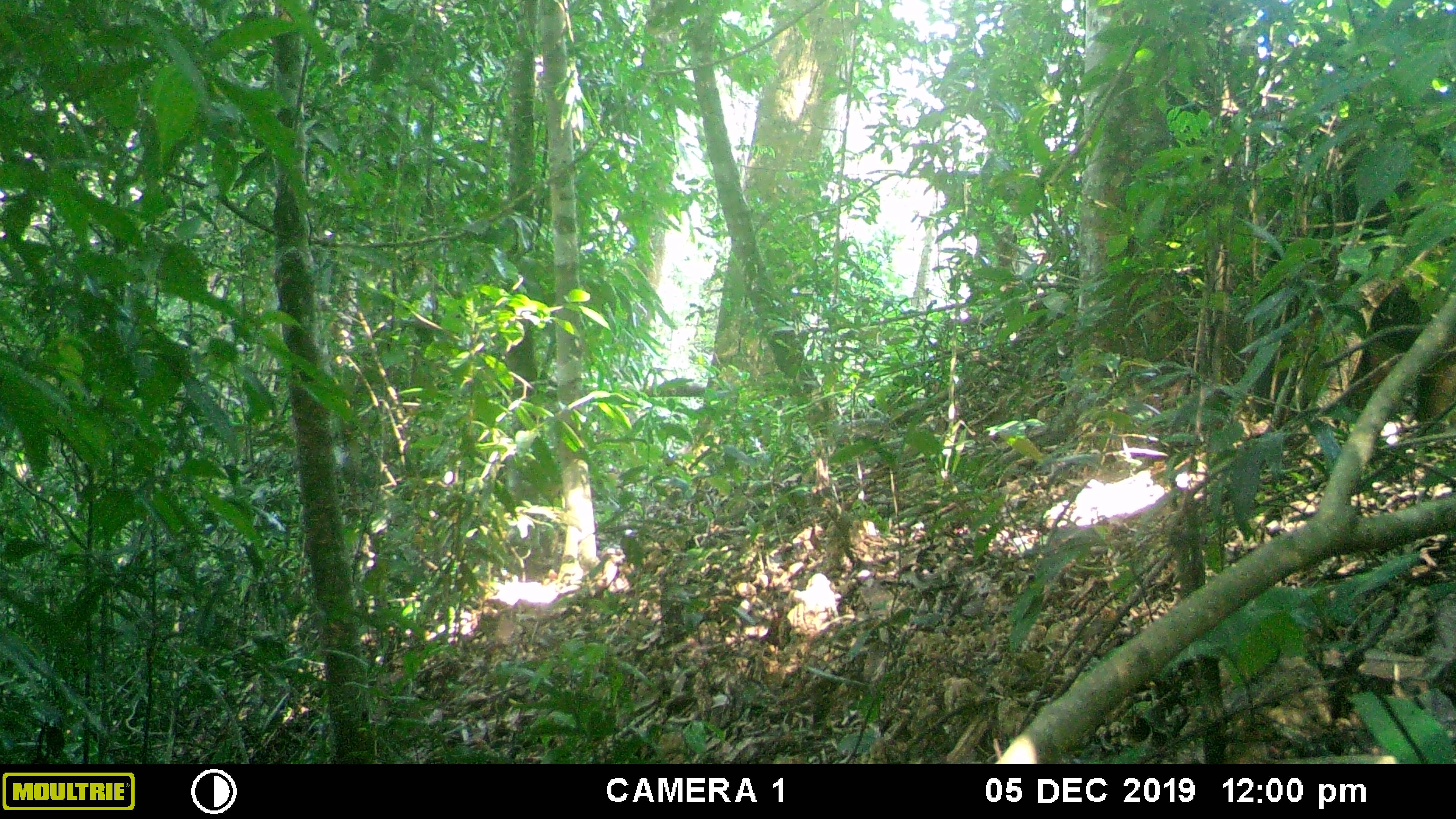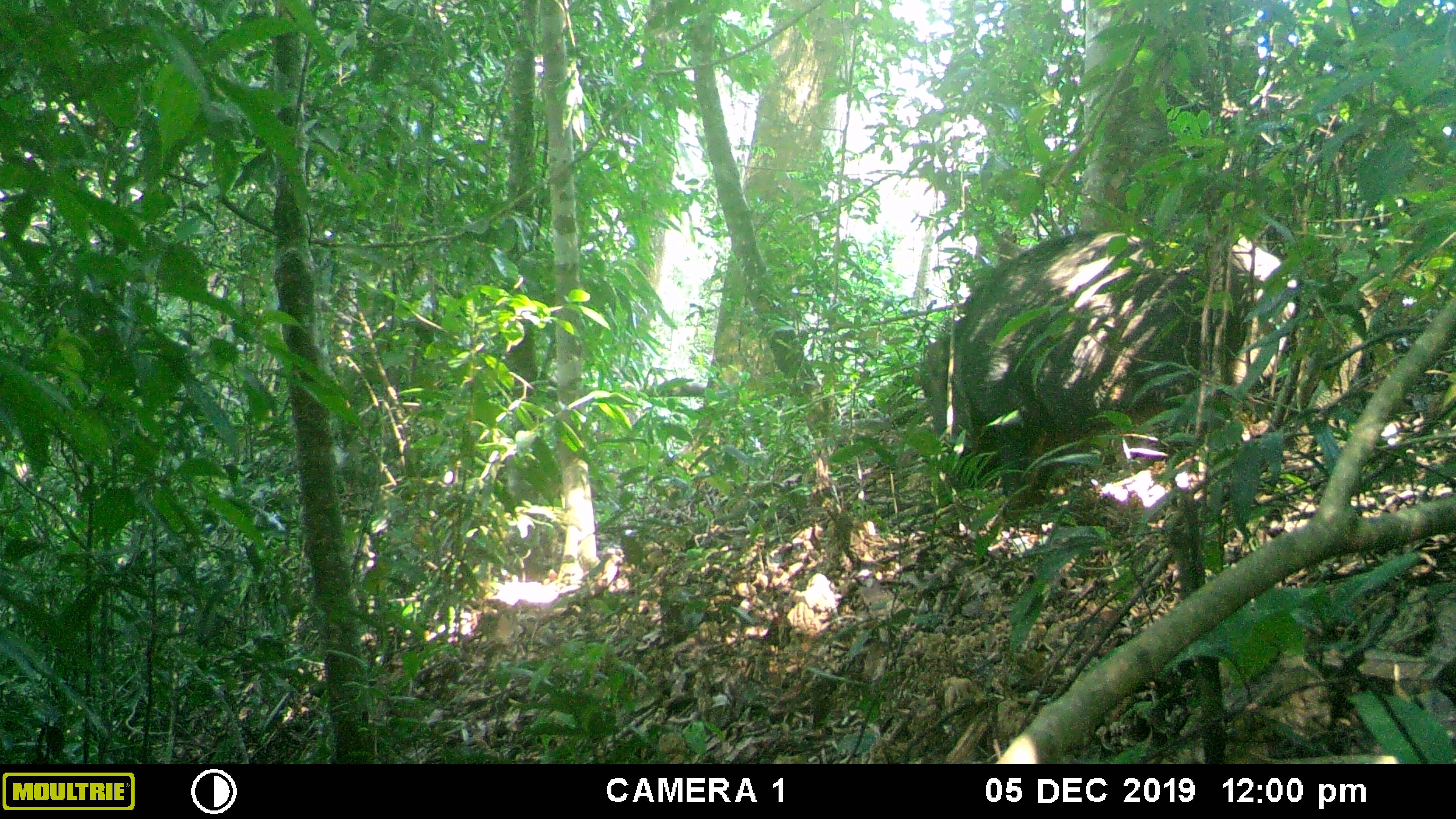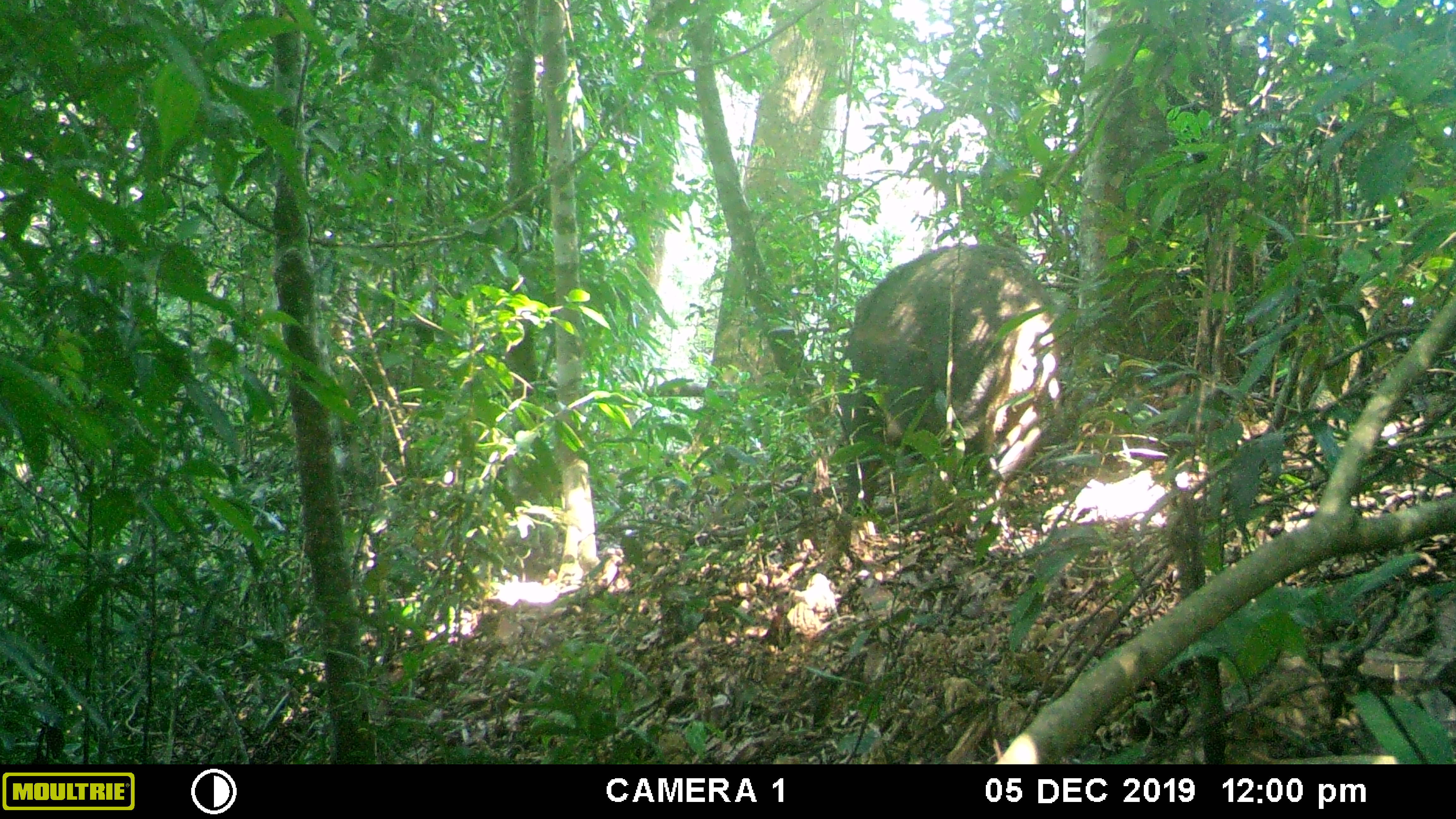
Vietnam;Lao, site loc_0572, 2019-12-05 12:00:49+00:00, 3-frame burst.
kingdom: Animalia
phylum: Chordata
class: Mammalia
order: Artiodactyla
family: Suidae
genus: Sus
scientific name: Sus scrofa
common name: eurasian wild pig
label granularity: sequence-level